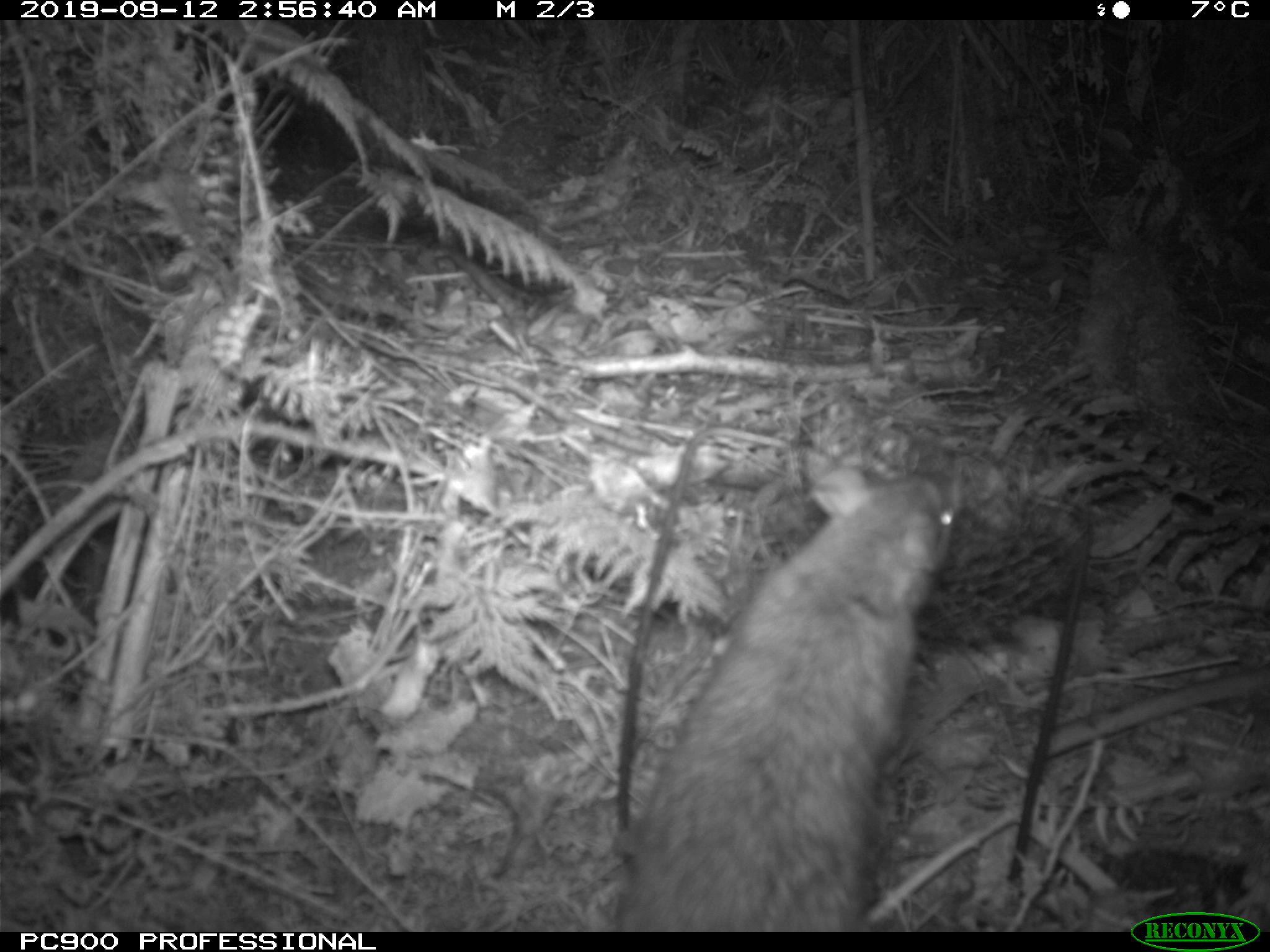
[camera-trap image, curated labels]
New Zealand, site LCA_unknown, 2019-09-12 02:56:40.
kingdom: Animalia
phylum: Chordata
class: Mammalia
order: Rodentia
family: Muridae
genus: Rattus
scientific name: Rattus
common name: rat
Rat (Rattus).